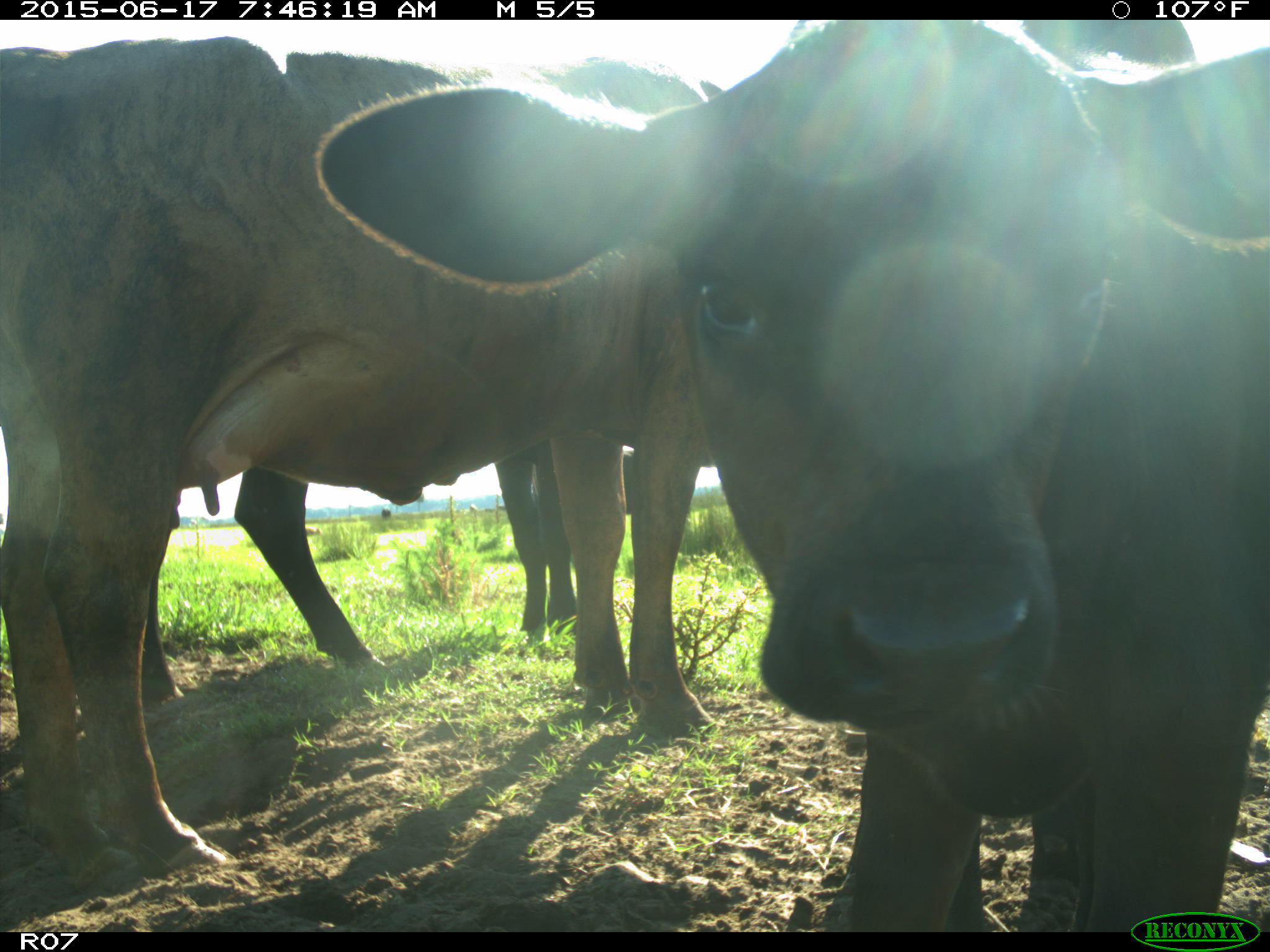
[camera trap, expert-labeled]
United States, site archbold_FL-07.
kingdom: Animalia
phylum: Chordata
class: Mammalia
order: Artiodactyla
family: Bovidae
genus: Bos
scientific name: Bos taurus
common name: domestic cow